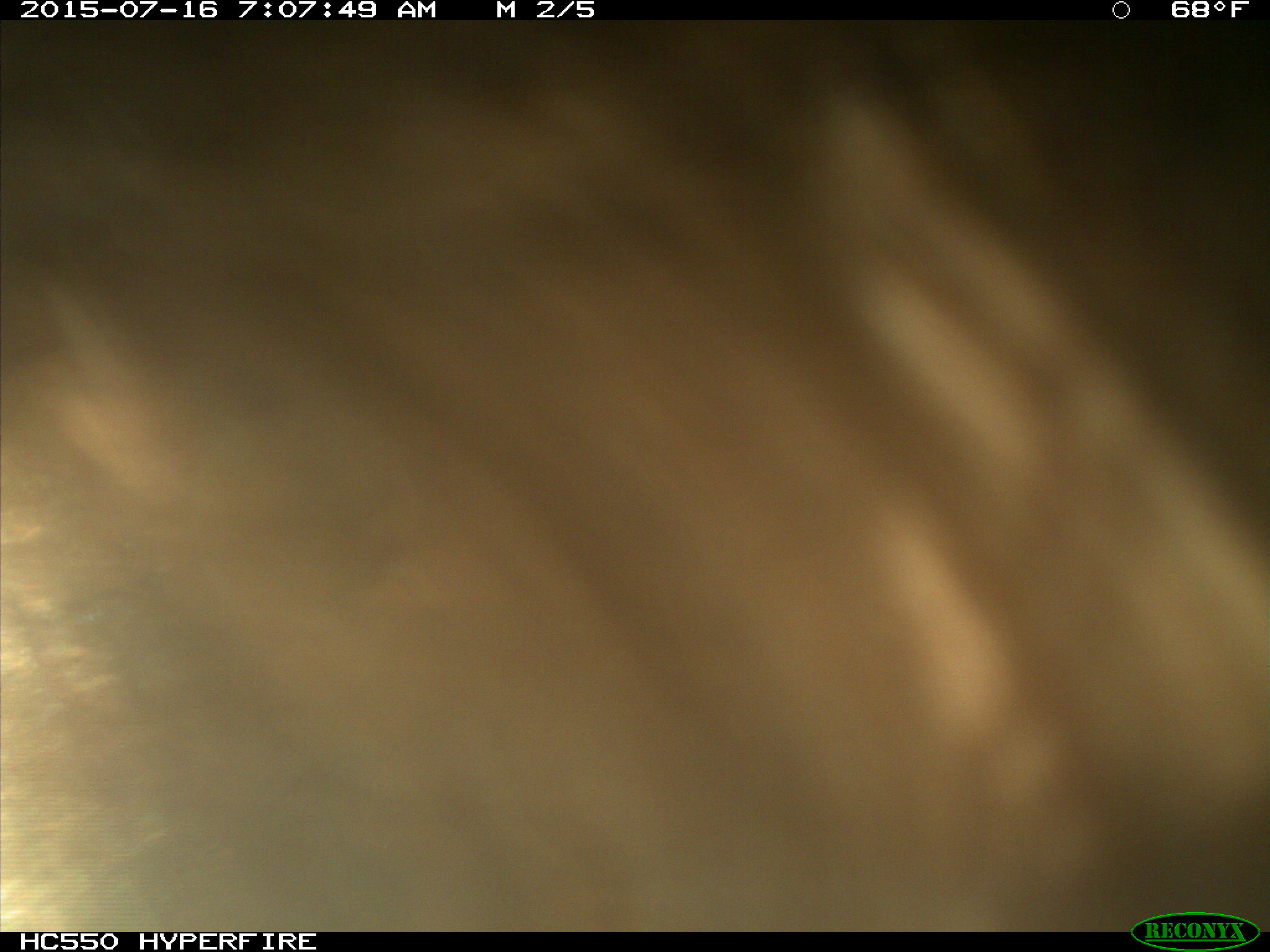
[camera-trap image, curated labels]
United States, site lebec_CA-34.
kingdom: Animalia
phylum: Chordata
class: Mammalia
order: Carnivora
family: Ursidae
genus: Ursus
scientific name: Ursus americanus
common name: american black bear